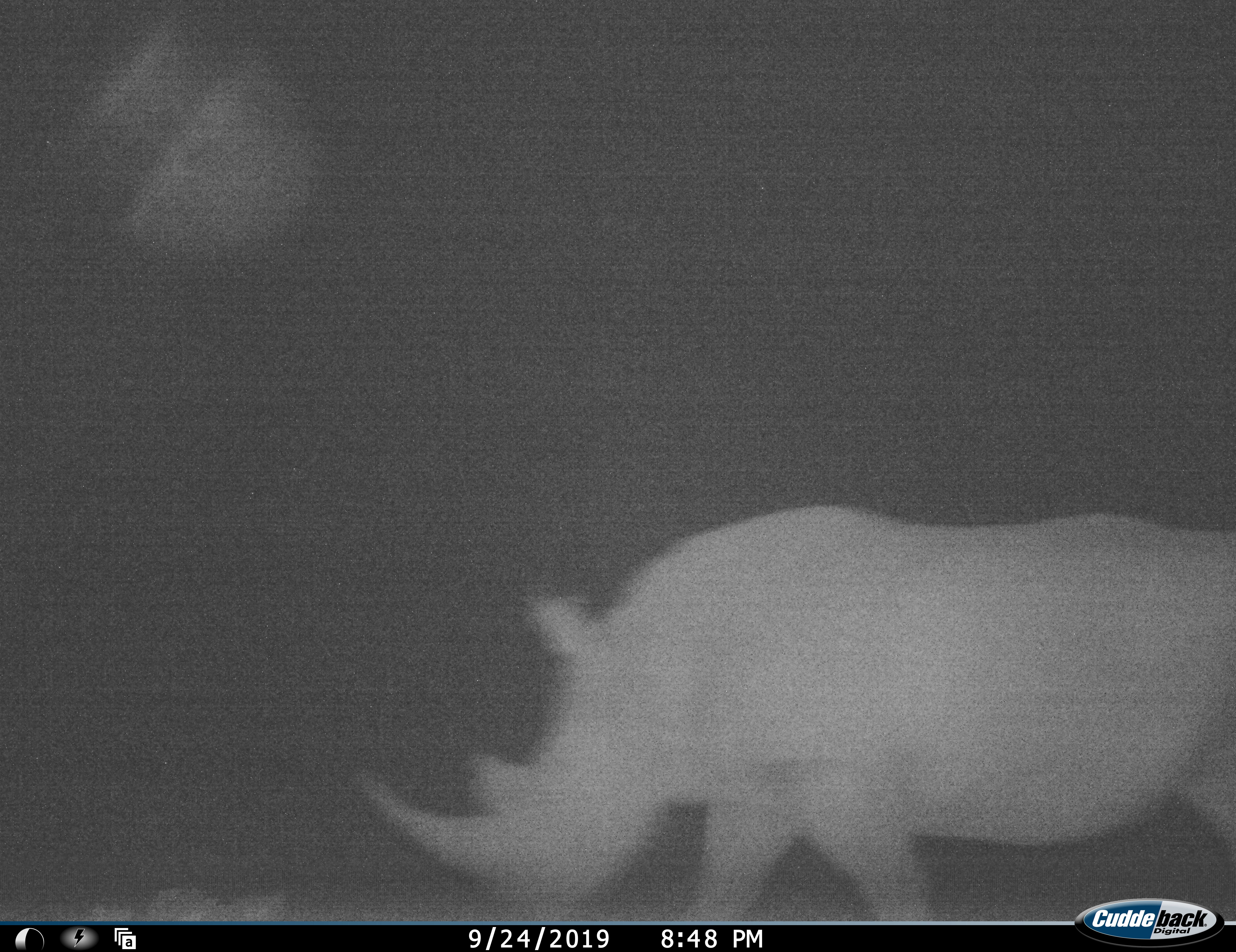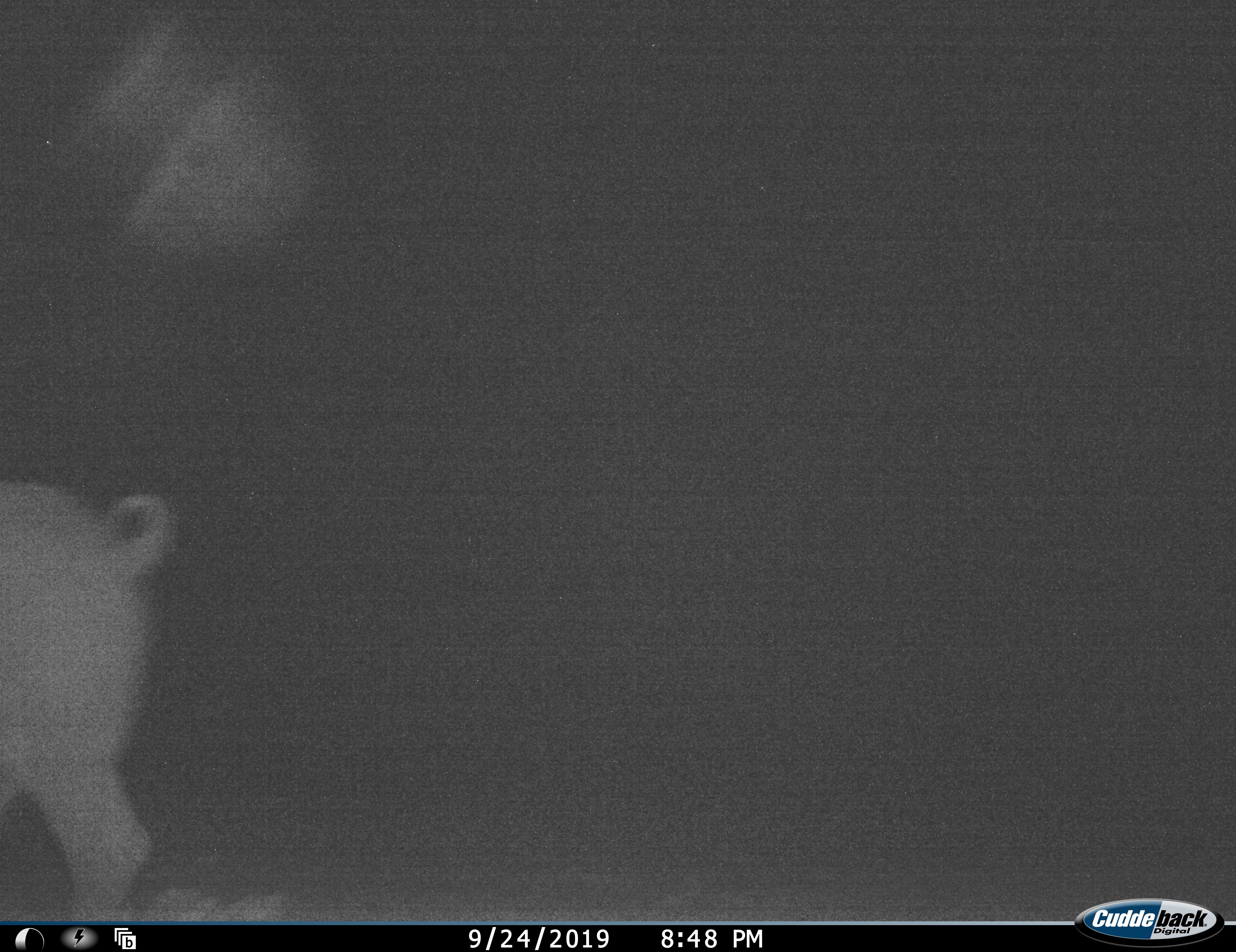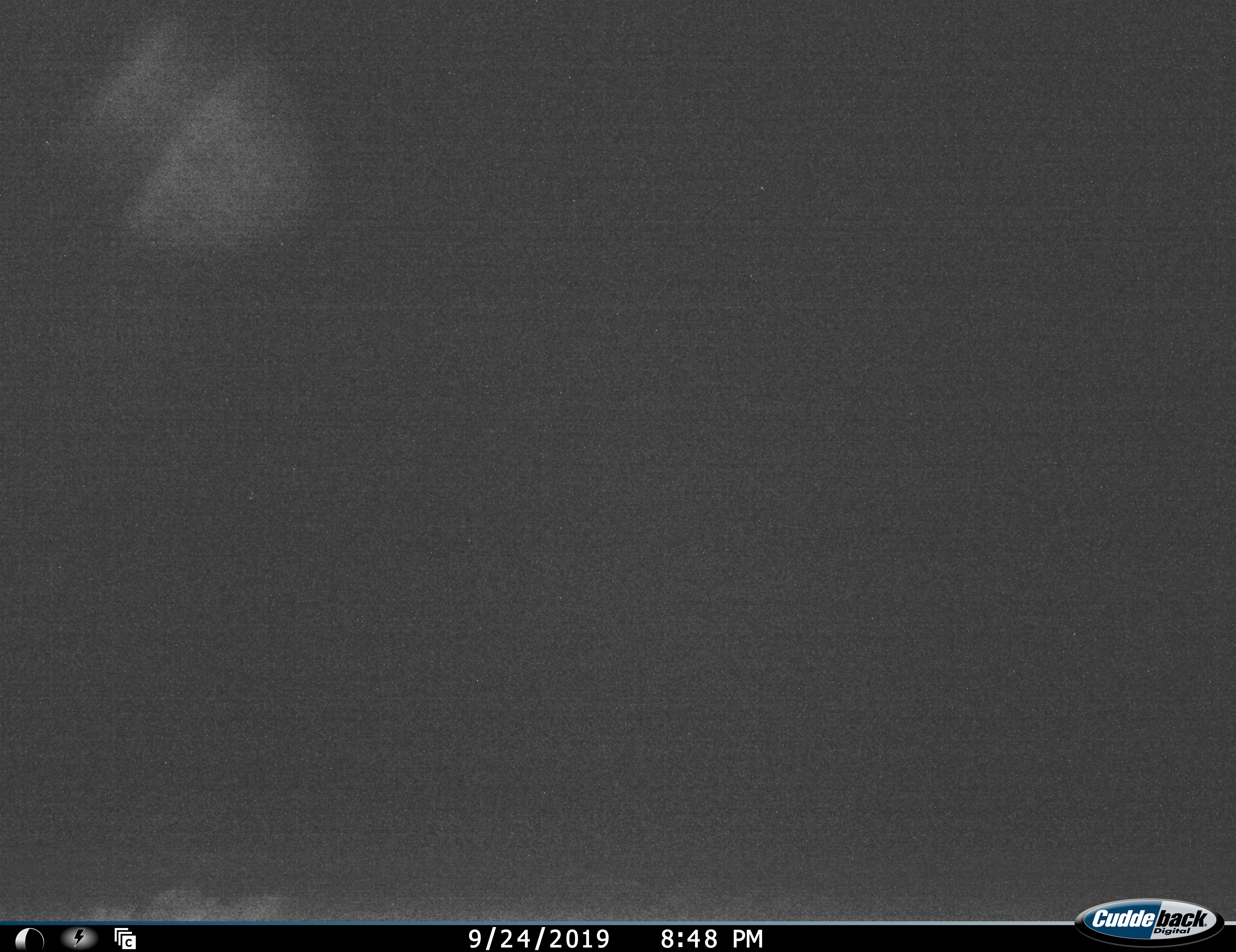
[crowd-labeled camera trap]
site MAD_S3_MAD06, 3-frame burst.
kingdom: Animalia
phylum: Chordata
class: Mammalia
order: Perissodactyla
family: Rhinocerotidae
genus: Diceros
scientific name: Diceros bicornis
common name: black rhinoceros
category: rhinocerosblack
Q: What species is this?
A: Rhinocerosblack (black rhinoceros) (Diceros bicornis).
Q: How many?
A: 1.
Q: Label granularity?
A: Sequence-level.